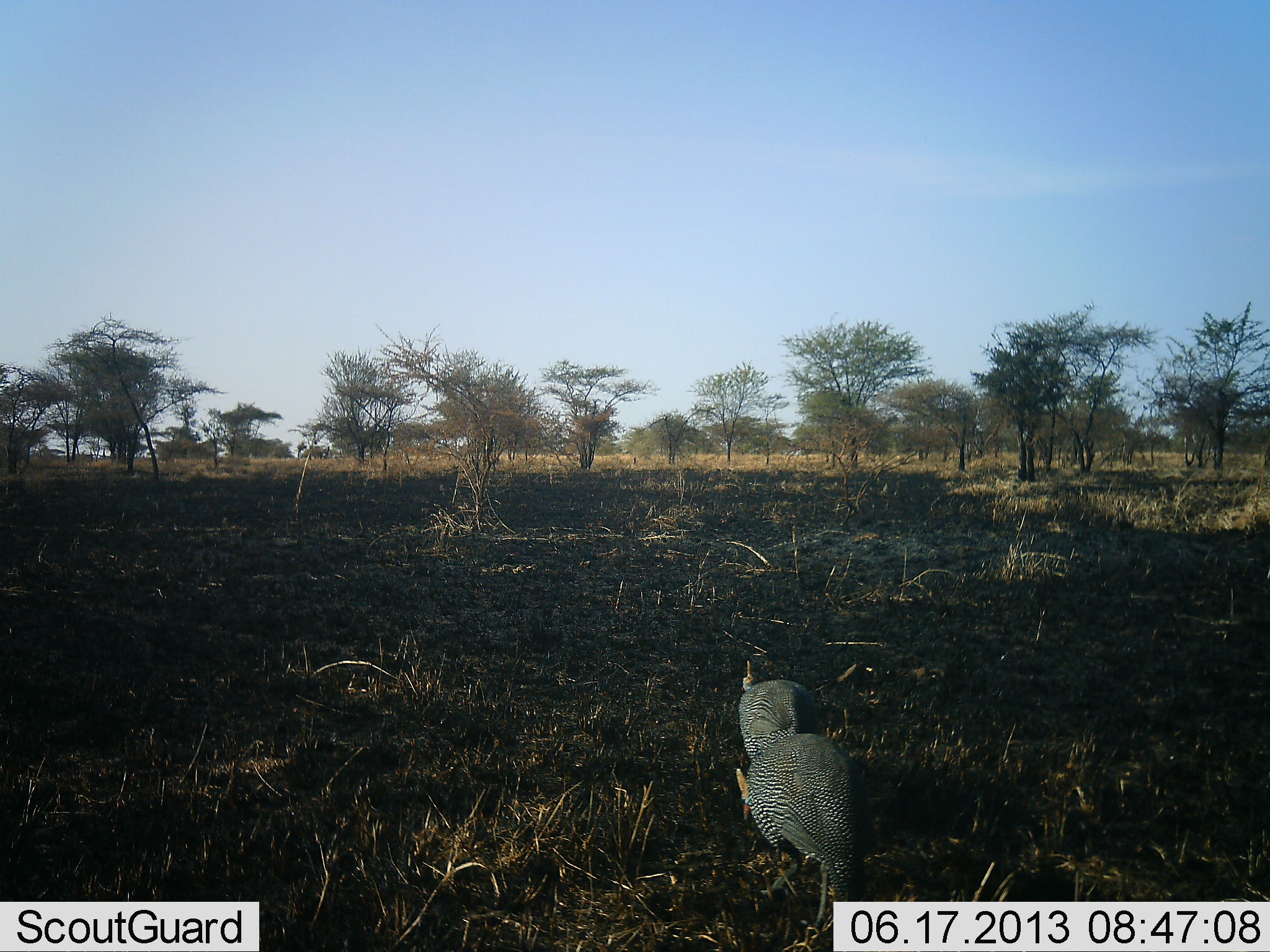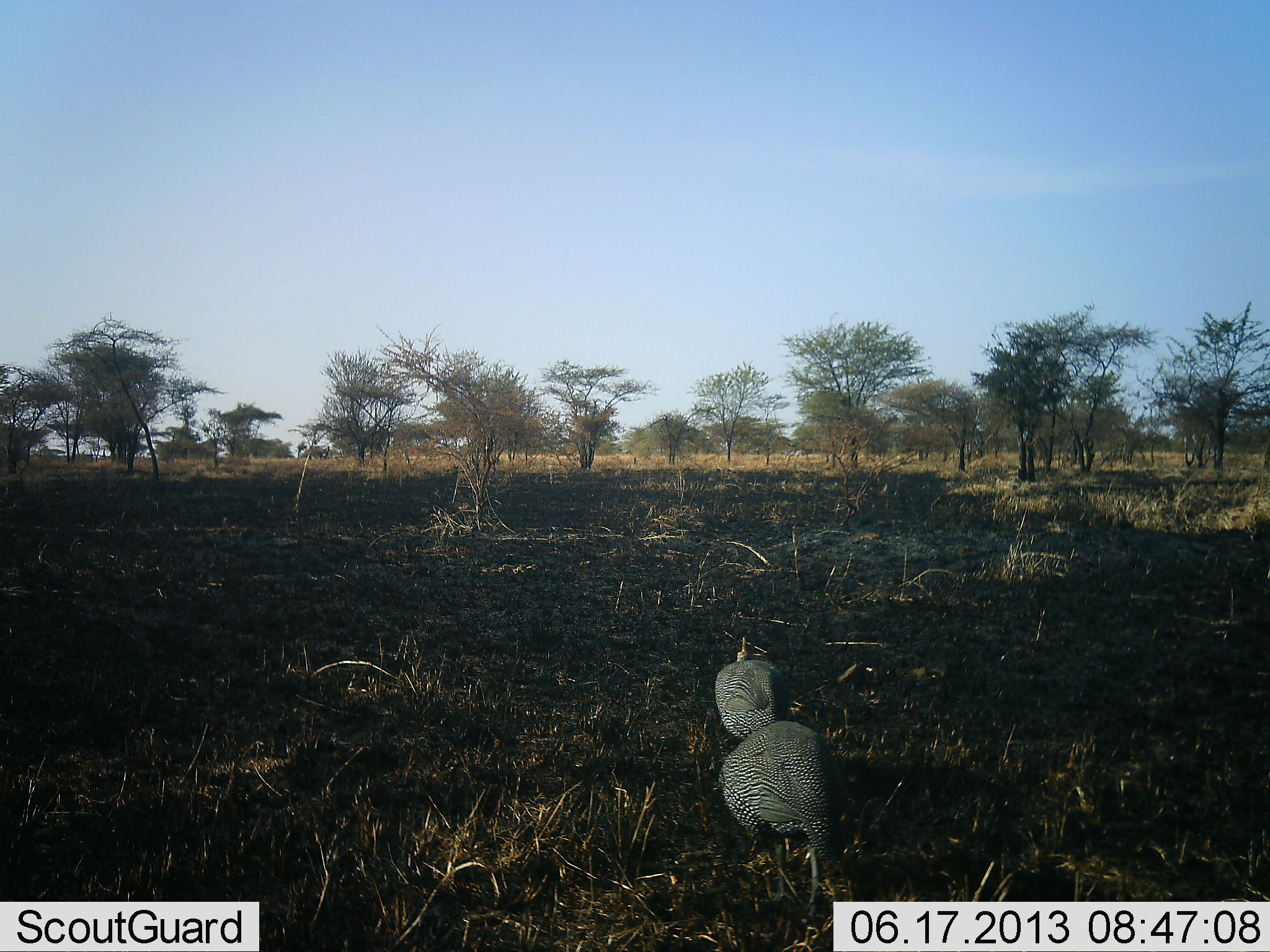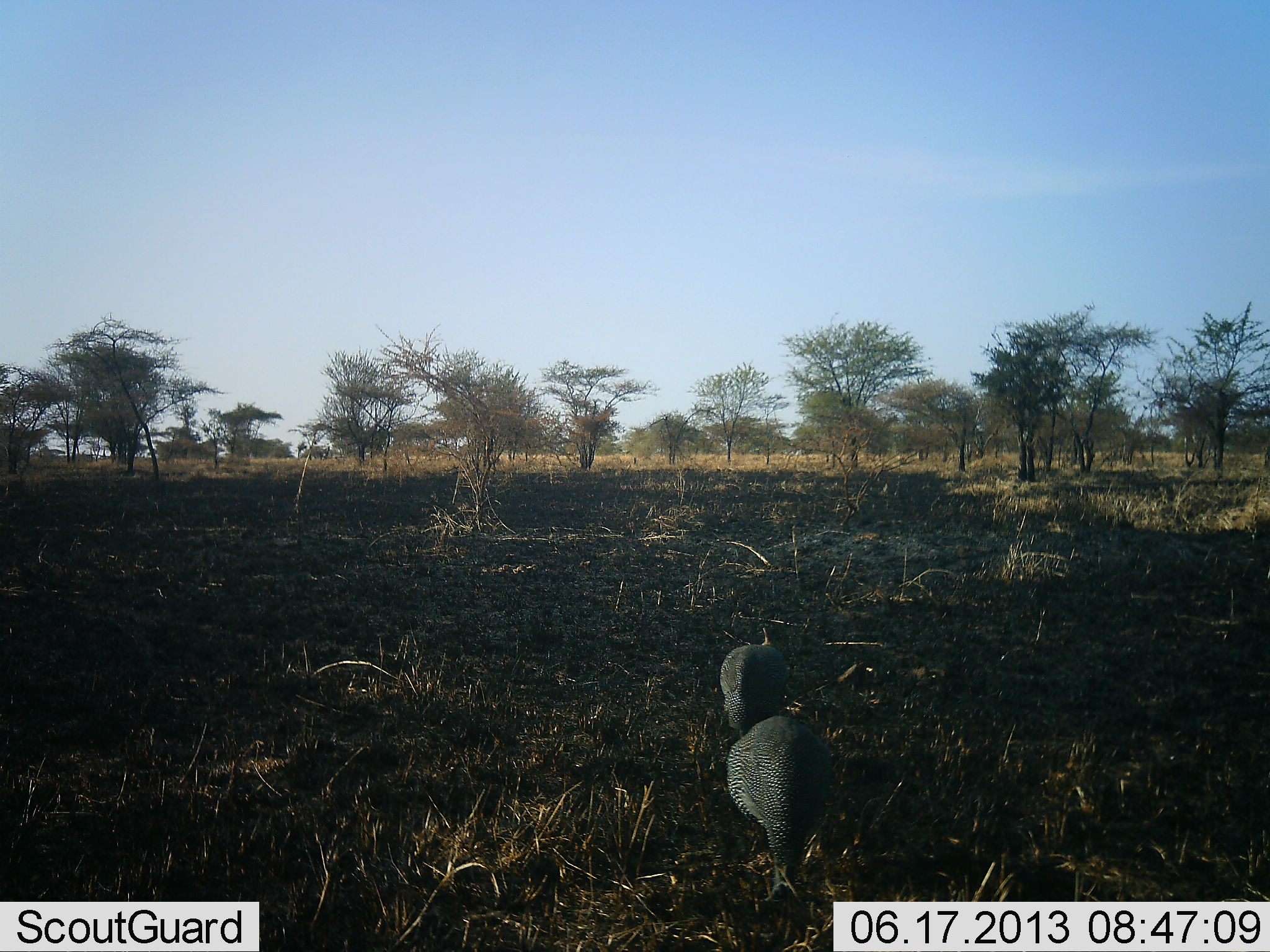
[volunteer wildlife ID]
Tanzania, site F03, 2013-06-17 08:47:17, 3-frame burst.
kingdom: Animalia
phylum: Chordata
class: Aves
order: Galliformes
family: Numididae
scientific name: Numididae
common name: guinea fowl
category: guineafowl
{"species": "guineafowl (guinea fowl) (Numididae)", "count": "2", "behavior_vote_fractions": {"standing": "10%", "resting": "0%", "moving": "70%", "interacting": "0%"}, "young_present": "0%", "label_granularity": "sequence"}